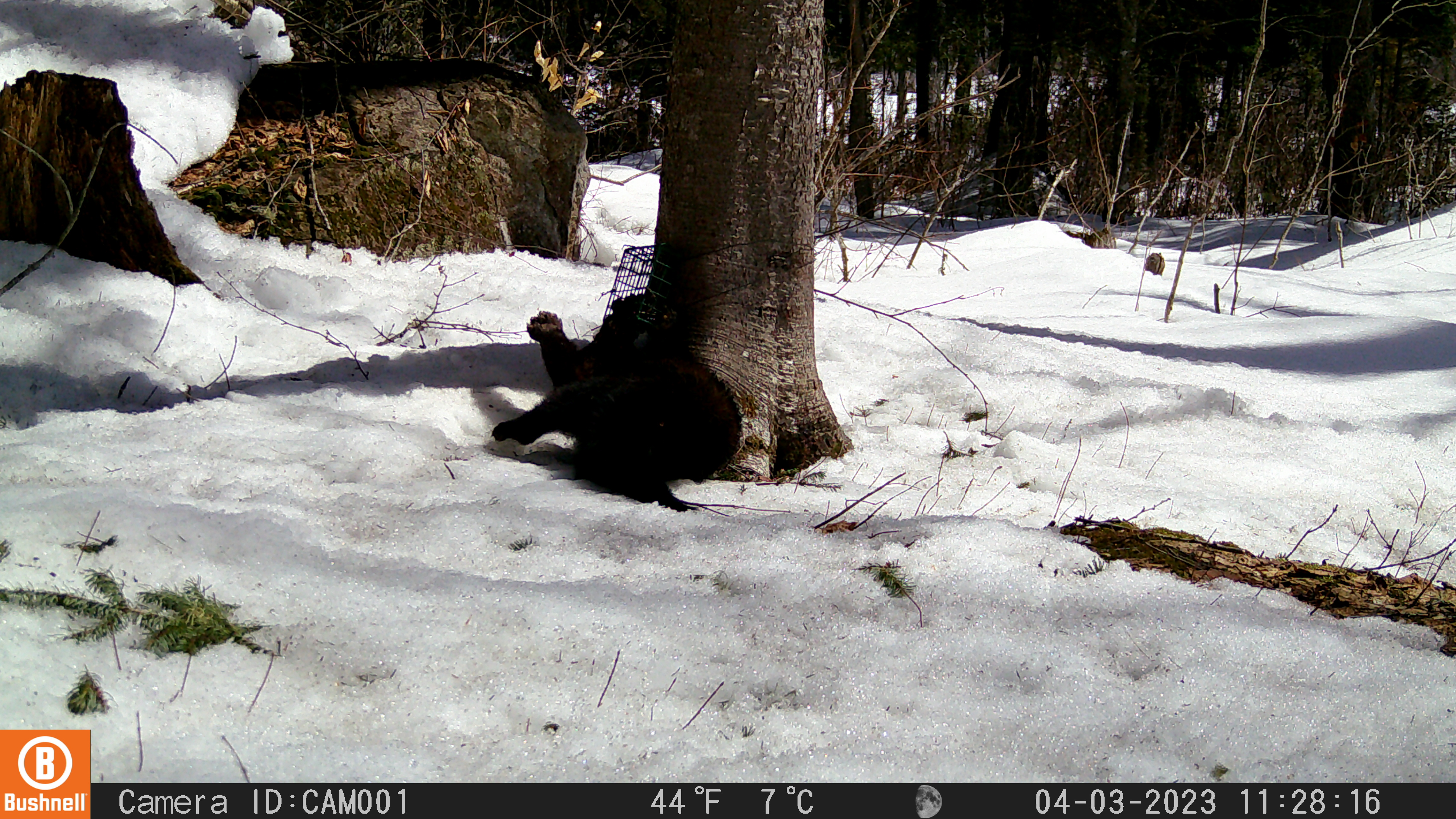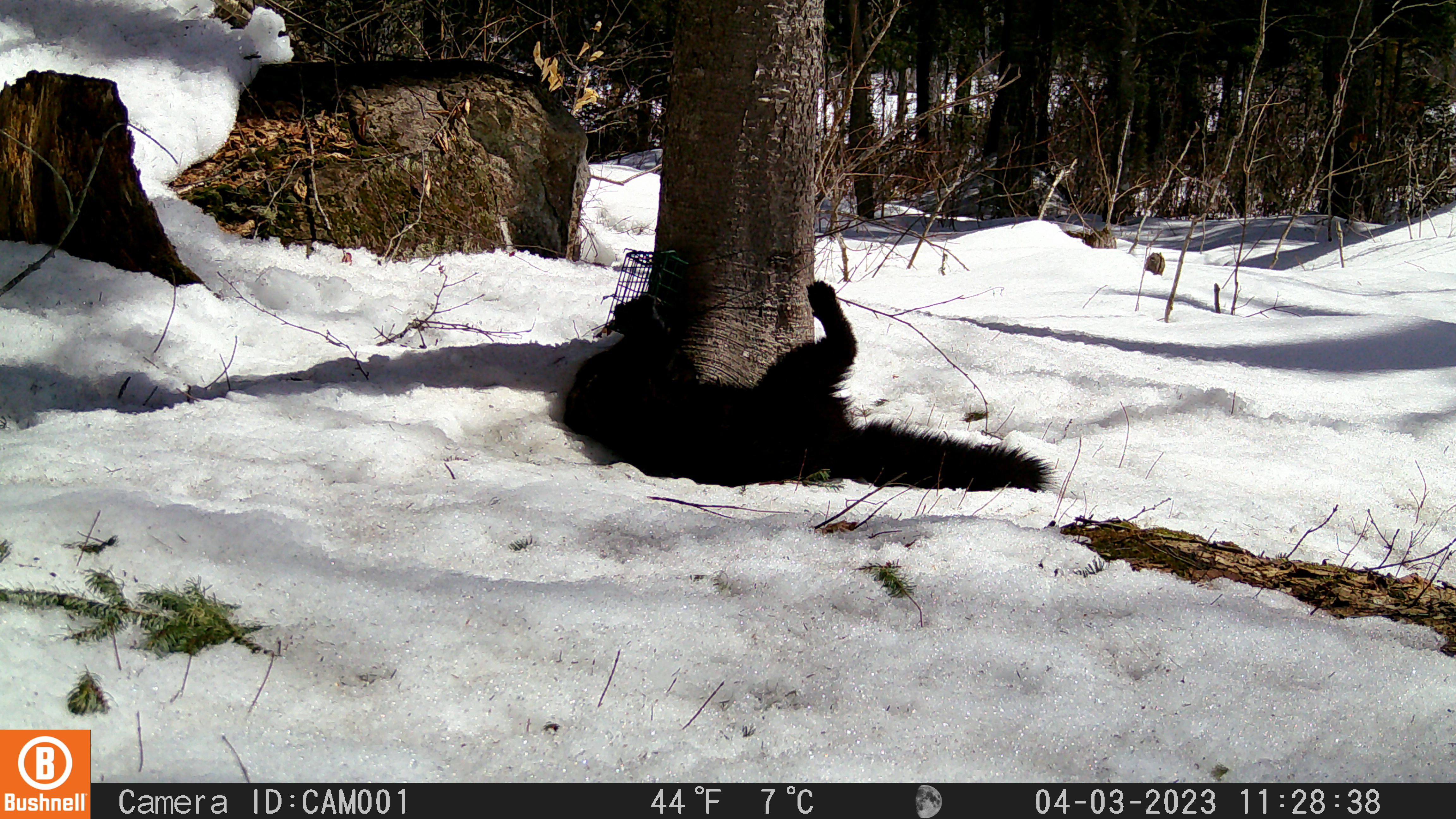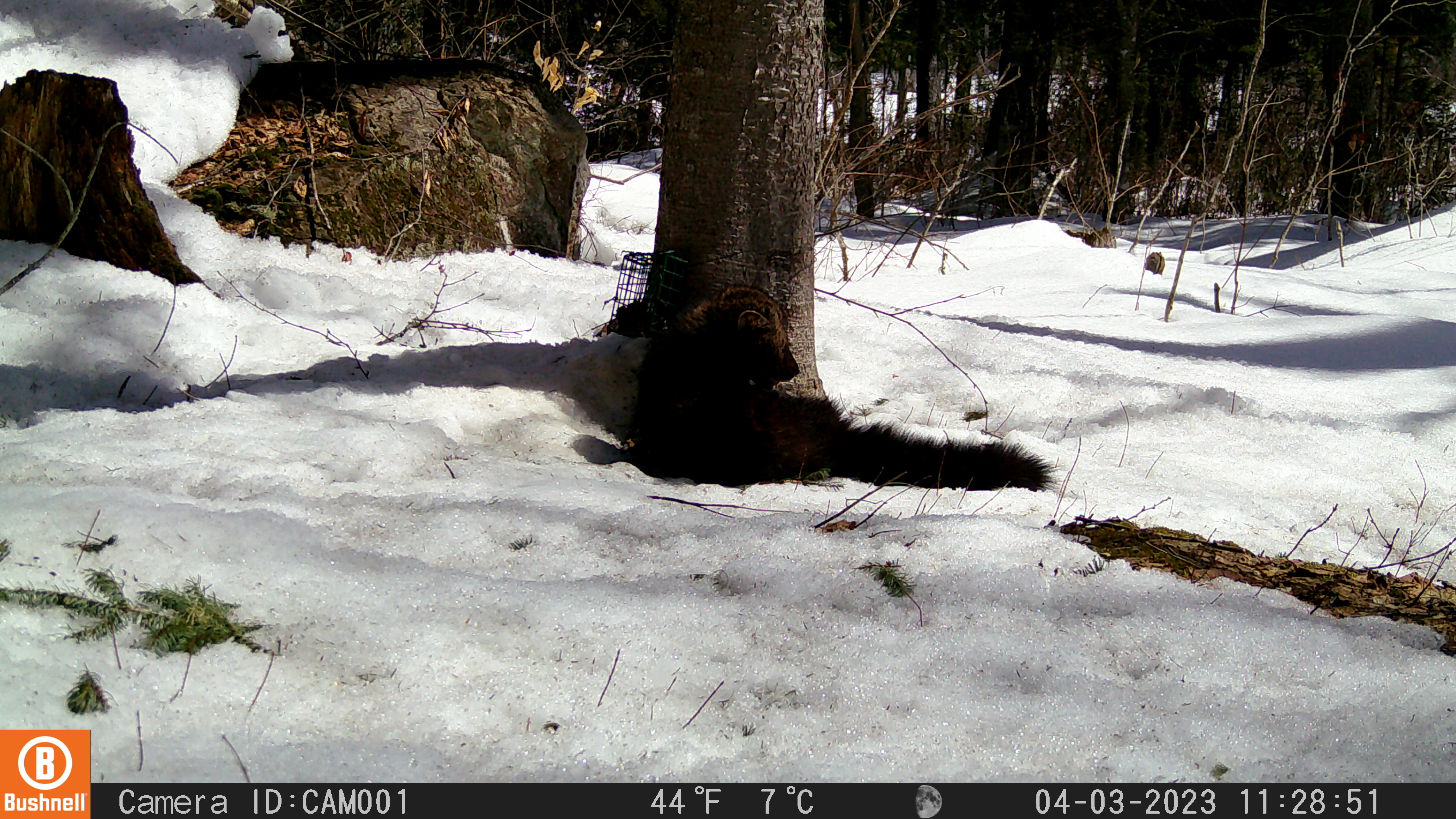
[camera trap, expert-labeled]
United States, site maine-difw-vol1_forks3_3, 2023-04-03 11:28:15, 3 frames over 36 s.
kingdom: Animalia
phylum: Chordata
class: Mammalia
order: Carnivora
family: Mustelidae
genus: Pekania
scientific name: Pekania pennanti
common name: fisher